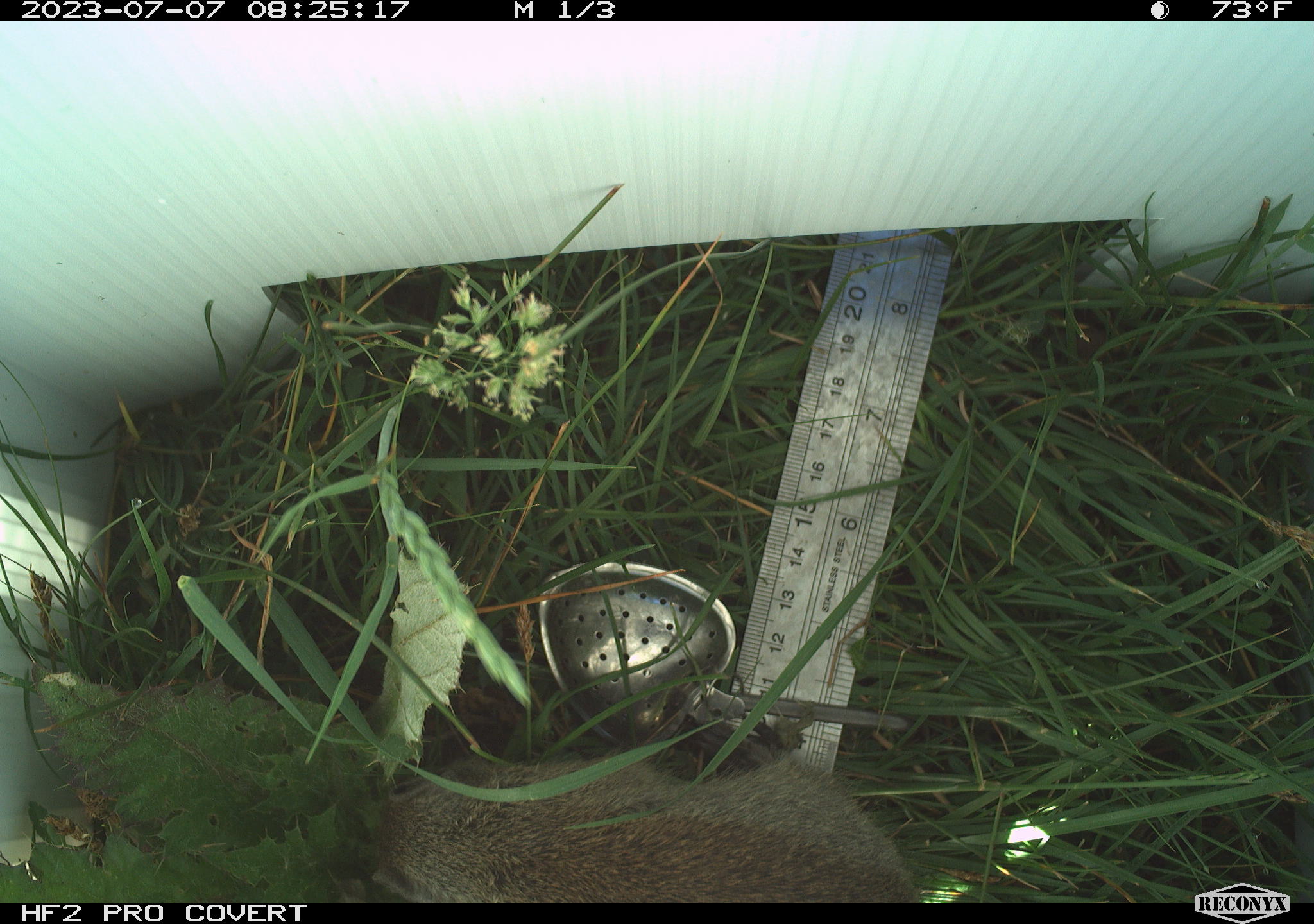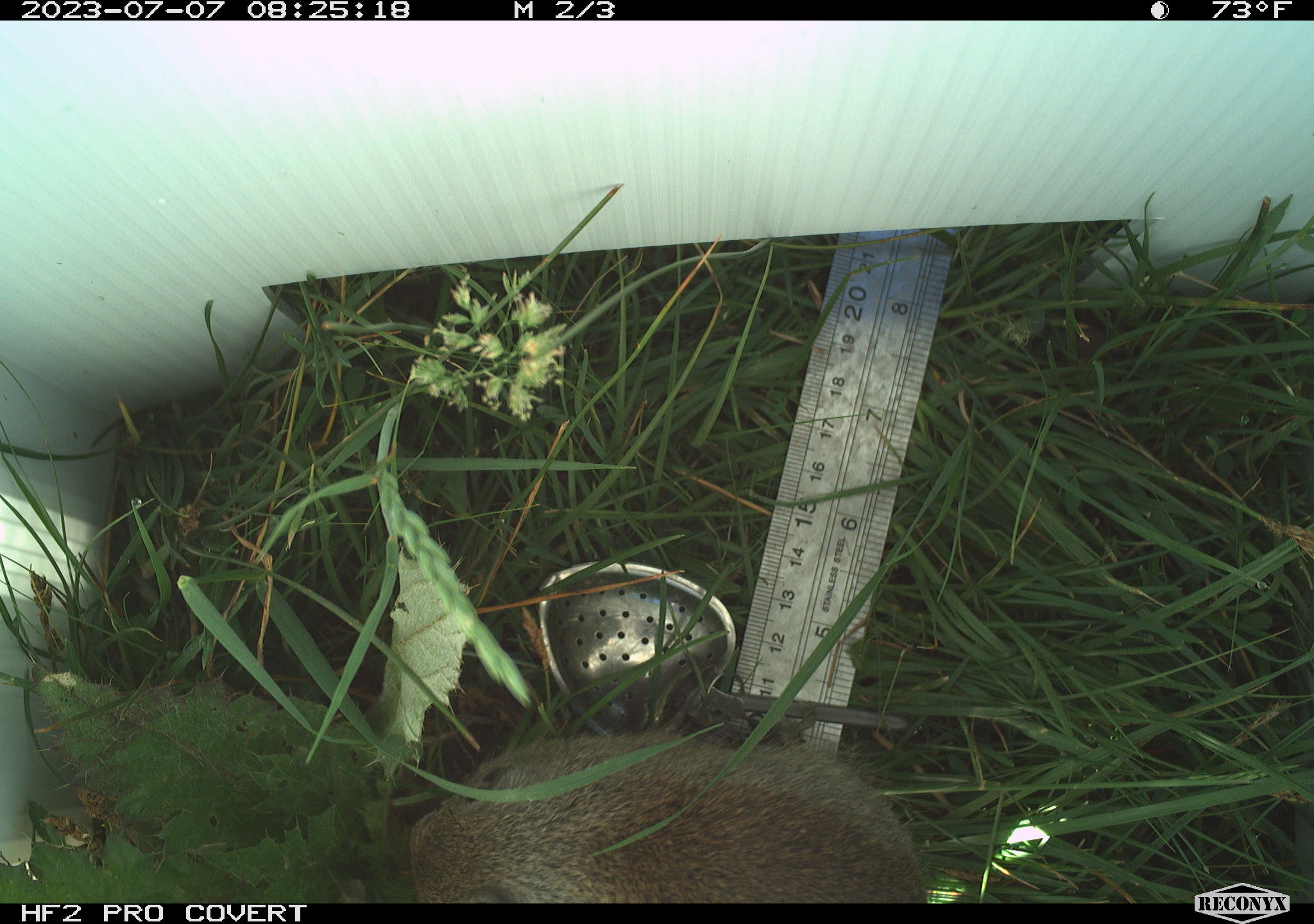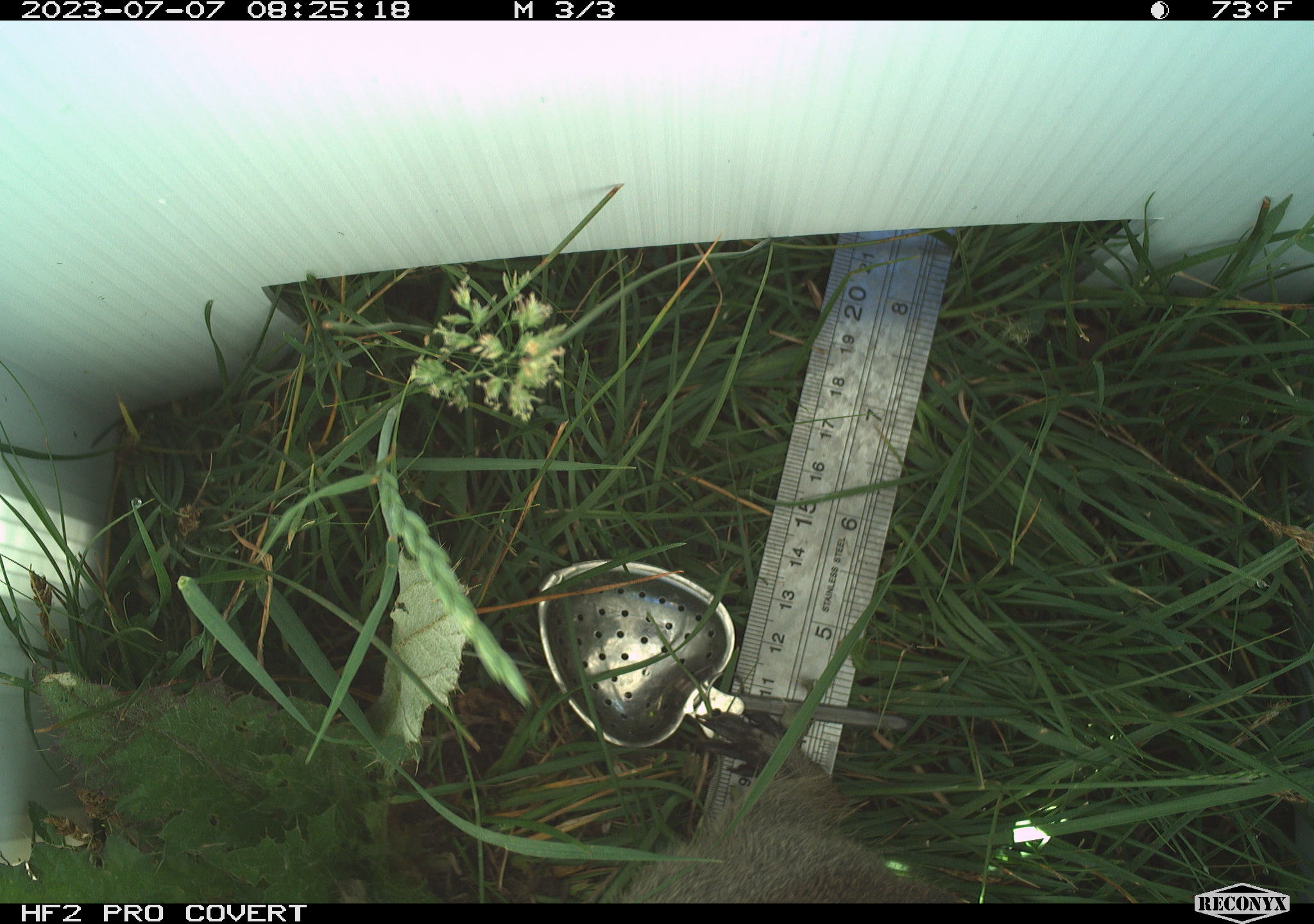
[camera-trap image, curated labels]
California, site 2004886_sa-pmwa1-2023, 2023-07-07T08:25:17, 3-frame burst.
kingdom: Animalia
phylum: Chordata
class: Mammalia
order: Rodentia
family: Sciuridae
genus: Urocitellus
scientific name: Urocitellus beldingi beldingi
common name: belding's ground squirrel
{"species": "belding's ground squirrel (Urocitellus beldingi beldingi)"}